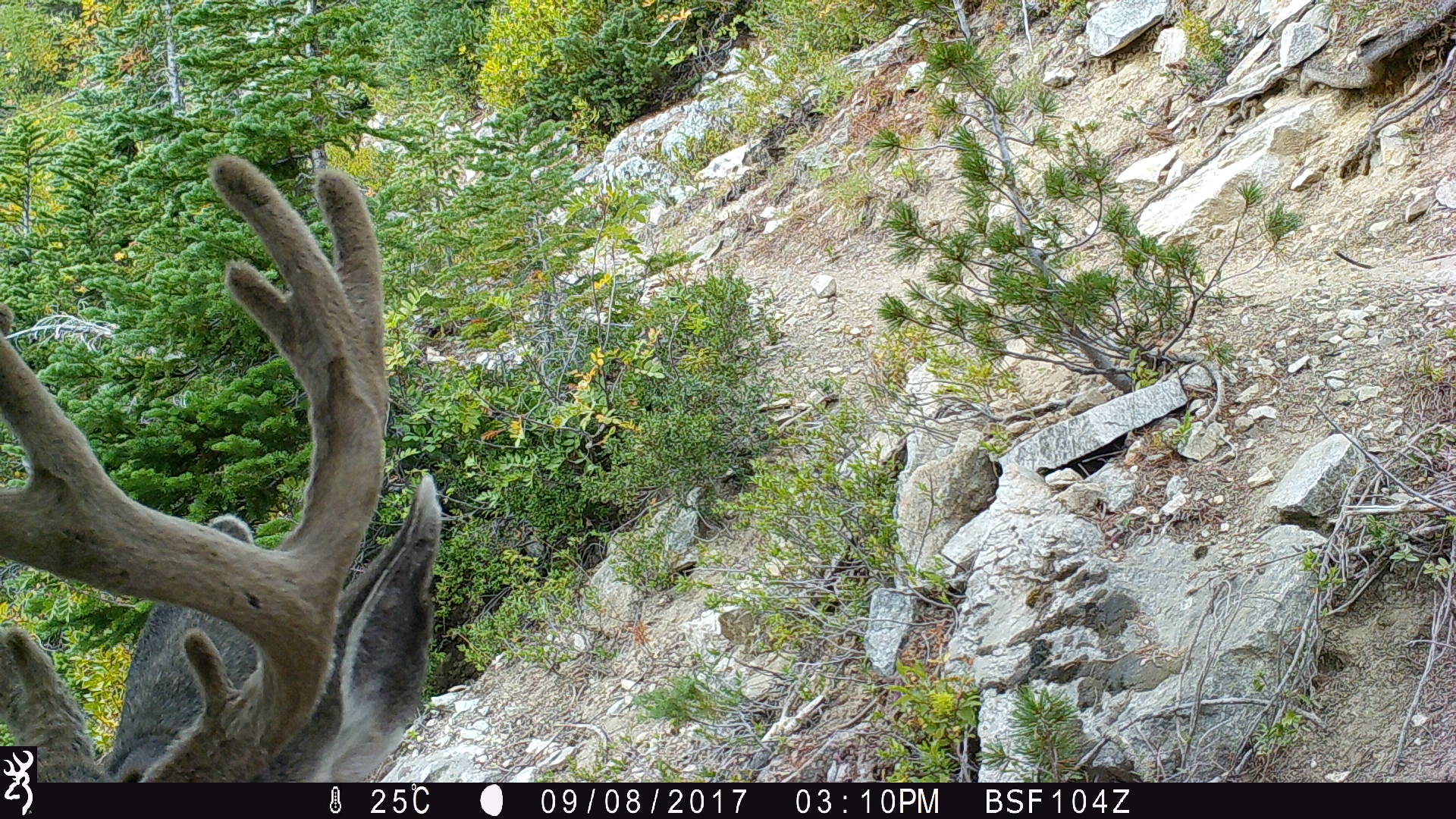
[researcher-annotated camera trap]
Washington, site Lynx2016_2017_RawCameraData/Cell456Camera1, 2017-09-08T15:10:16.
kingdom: Animalia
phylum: Chordata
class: Mammalia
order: Artiodactyla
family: Cervidae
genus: Odocoileus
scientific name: Odocoileus hemionus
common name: mule deer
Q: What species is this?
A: Odocoileus hemionus (mule deer).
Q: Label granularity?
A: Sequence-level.